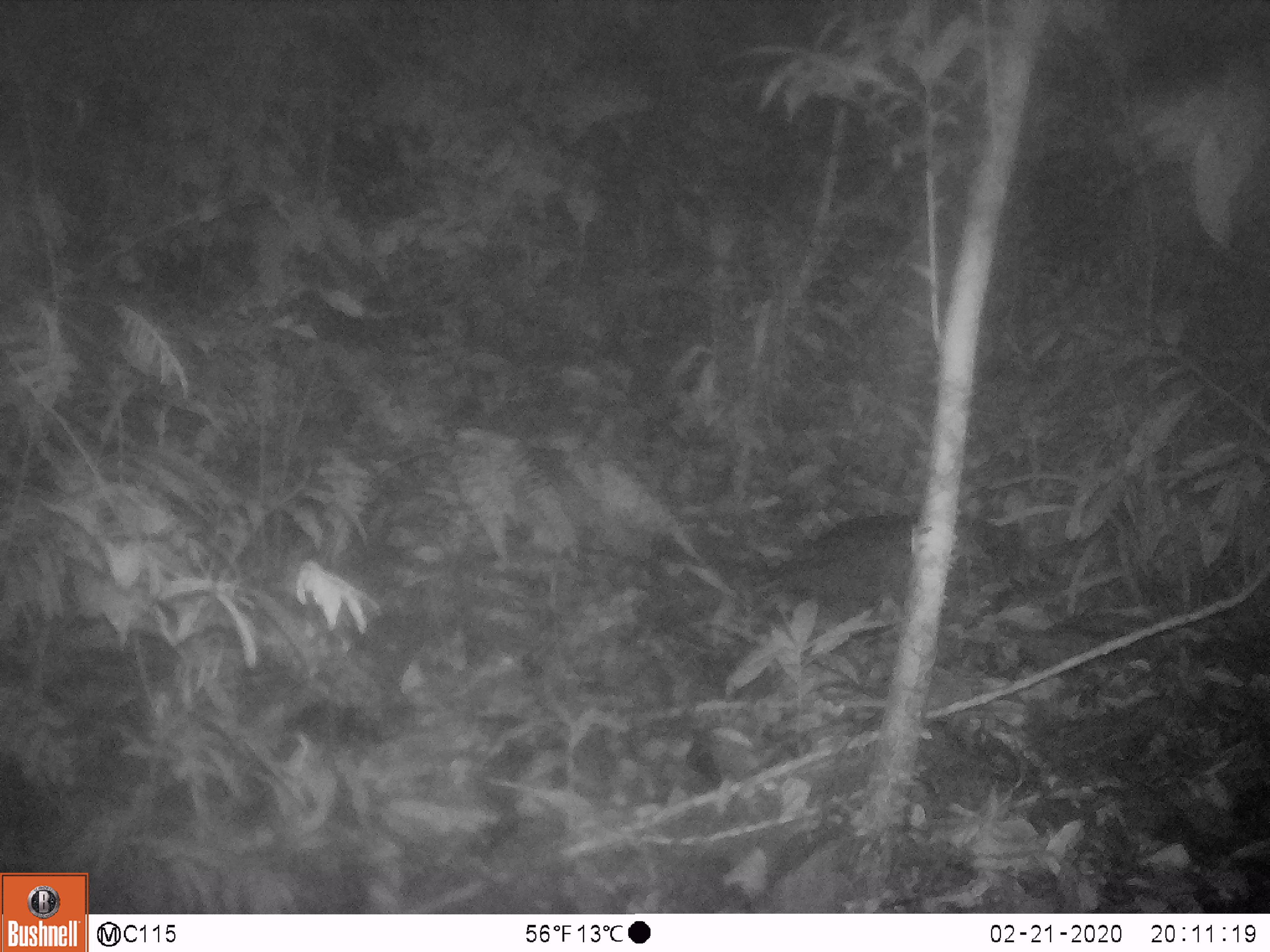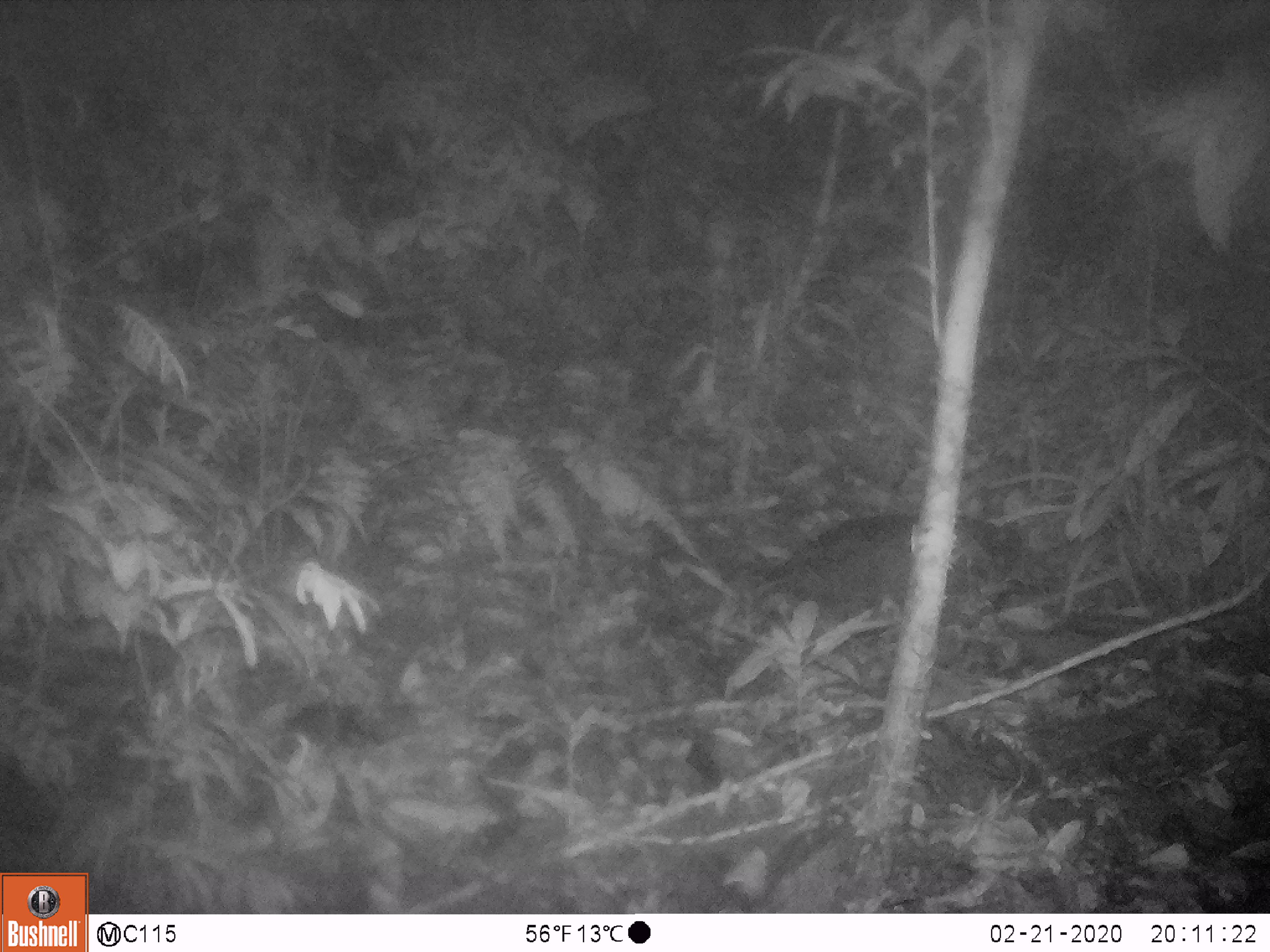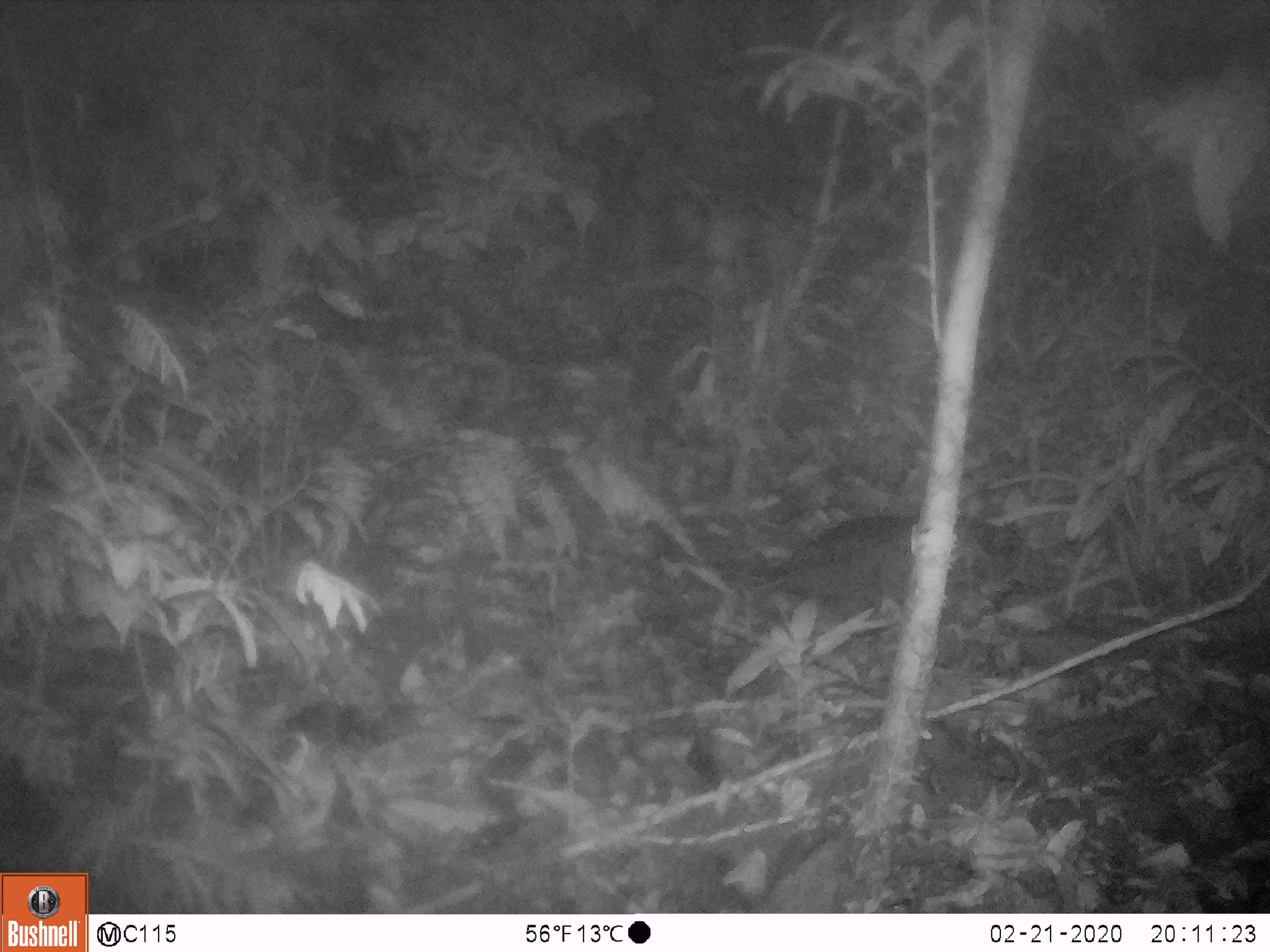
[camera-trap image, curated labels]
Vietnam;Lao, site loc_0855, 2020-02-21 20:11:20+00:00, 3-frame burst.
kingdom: Animalia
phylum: Chordata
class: Mammalia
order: Rodentia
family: Muridae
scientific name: Muridae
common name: old-world mice and rats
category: unidentified murid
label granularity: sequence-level